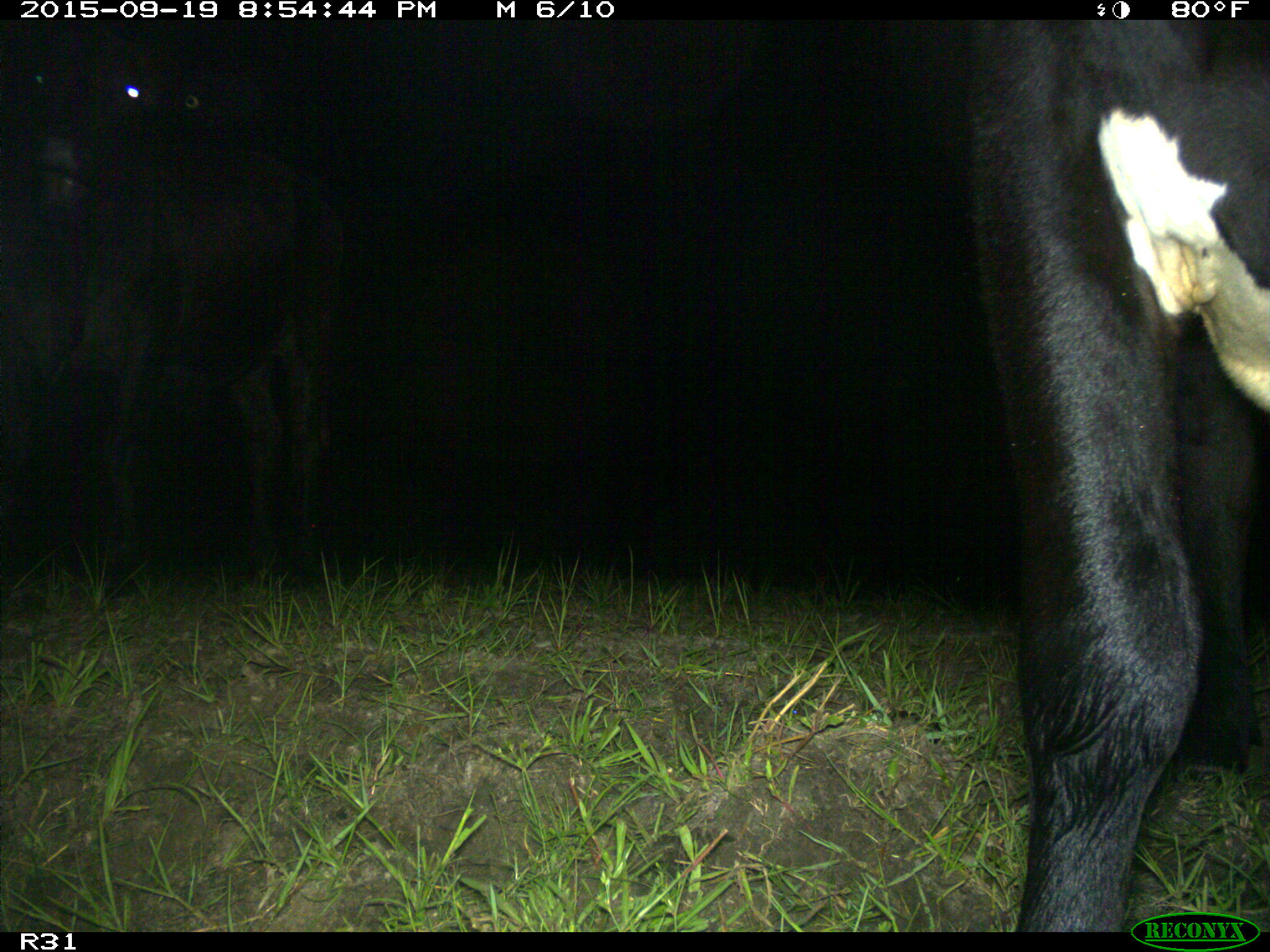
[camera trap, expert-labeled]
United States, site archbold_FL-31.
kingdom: Animalia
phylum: Chordata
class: Mammalia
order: Artiodactyla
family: Bovidae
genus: Bos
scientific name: Bos taurus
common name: domestic cow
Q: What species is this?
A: Bos taurus (domestic cow).